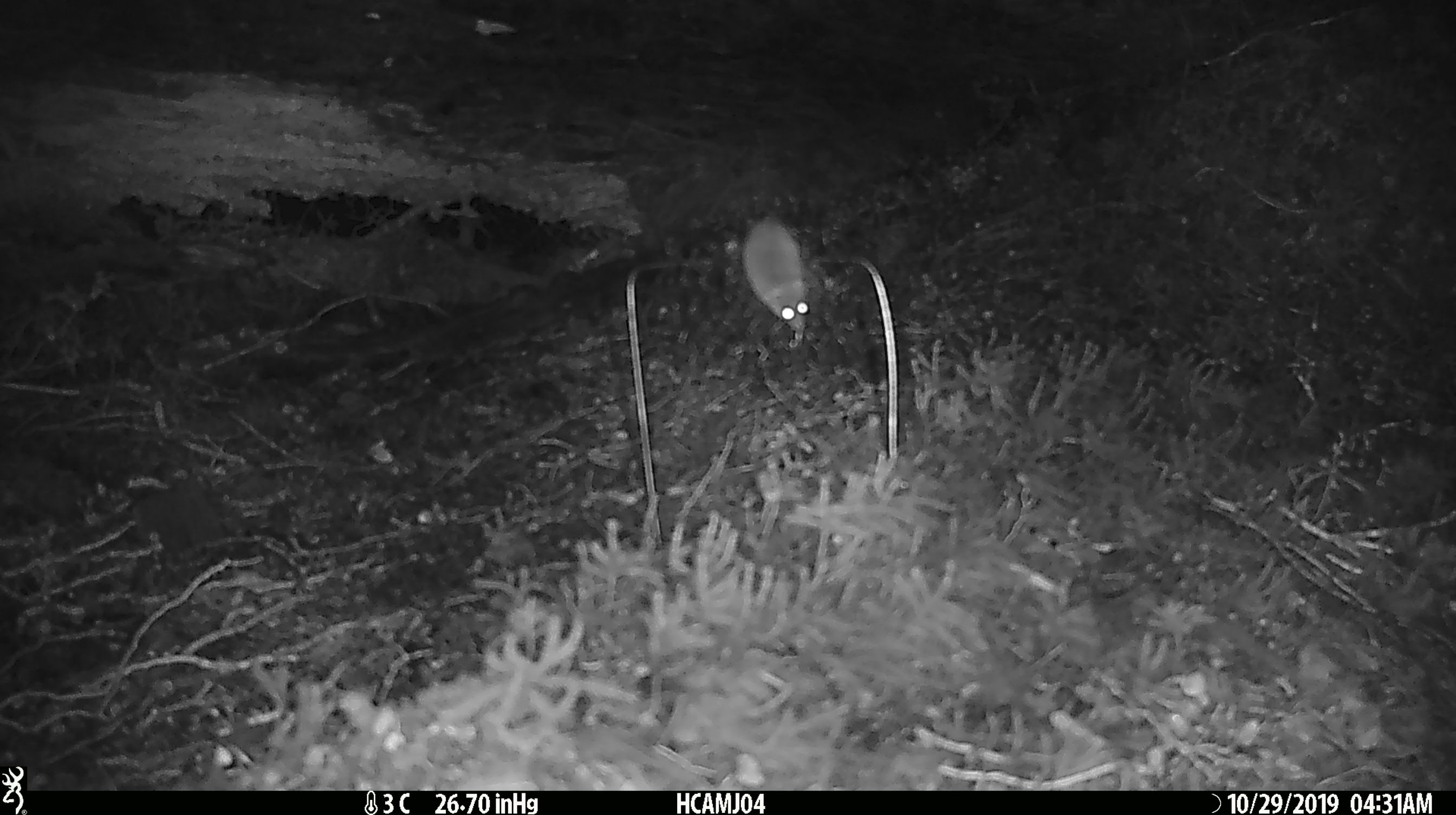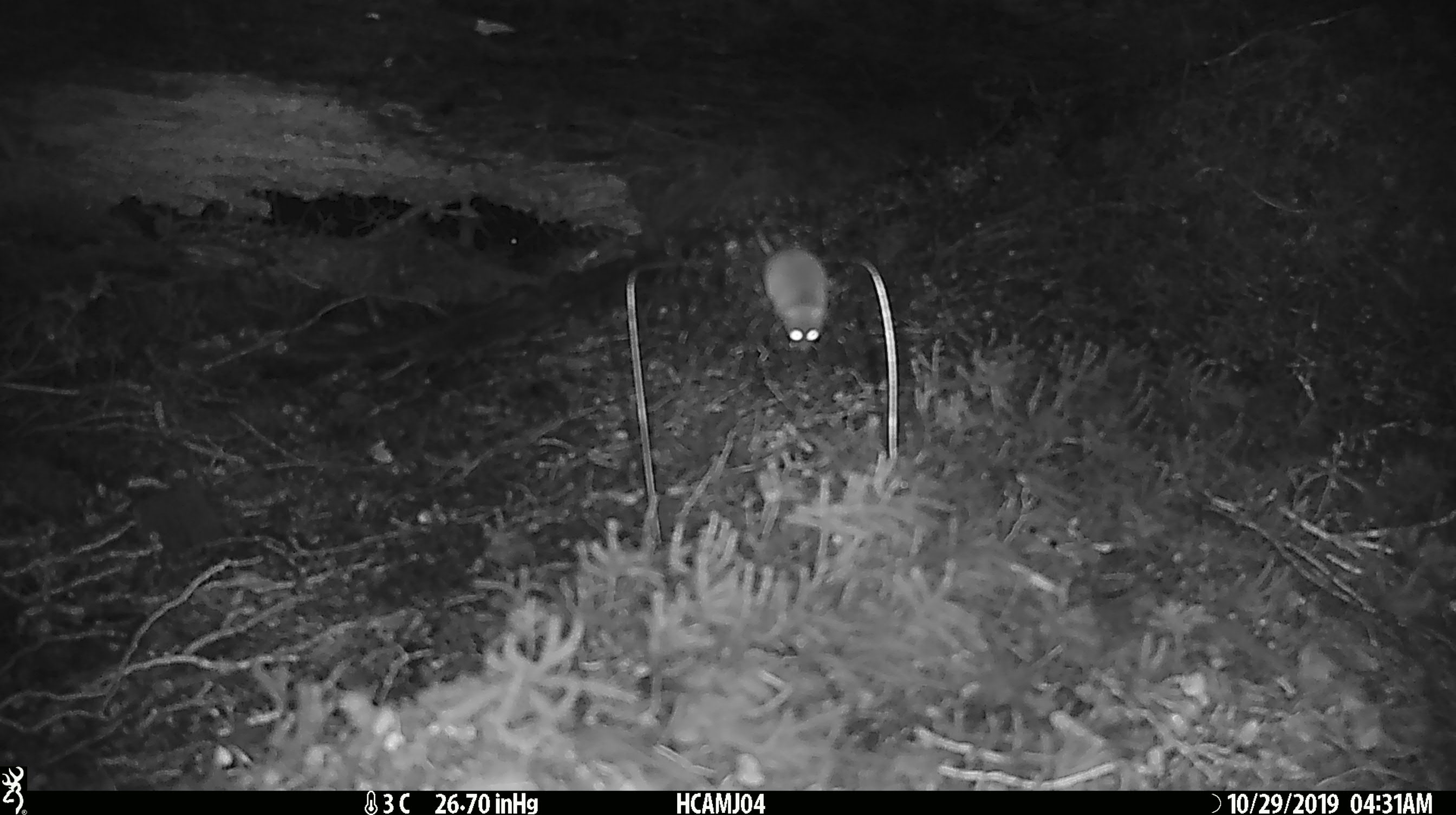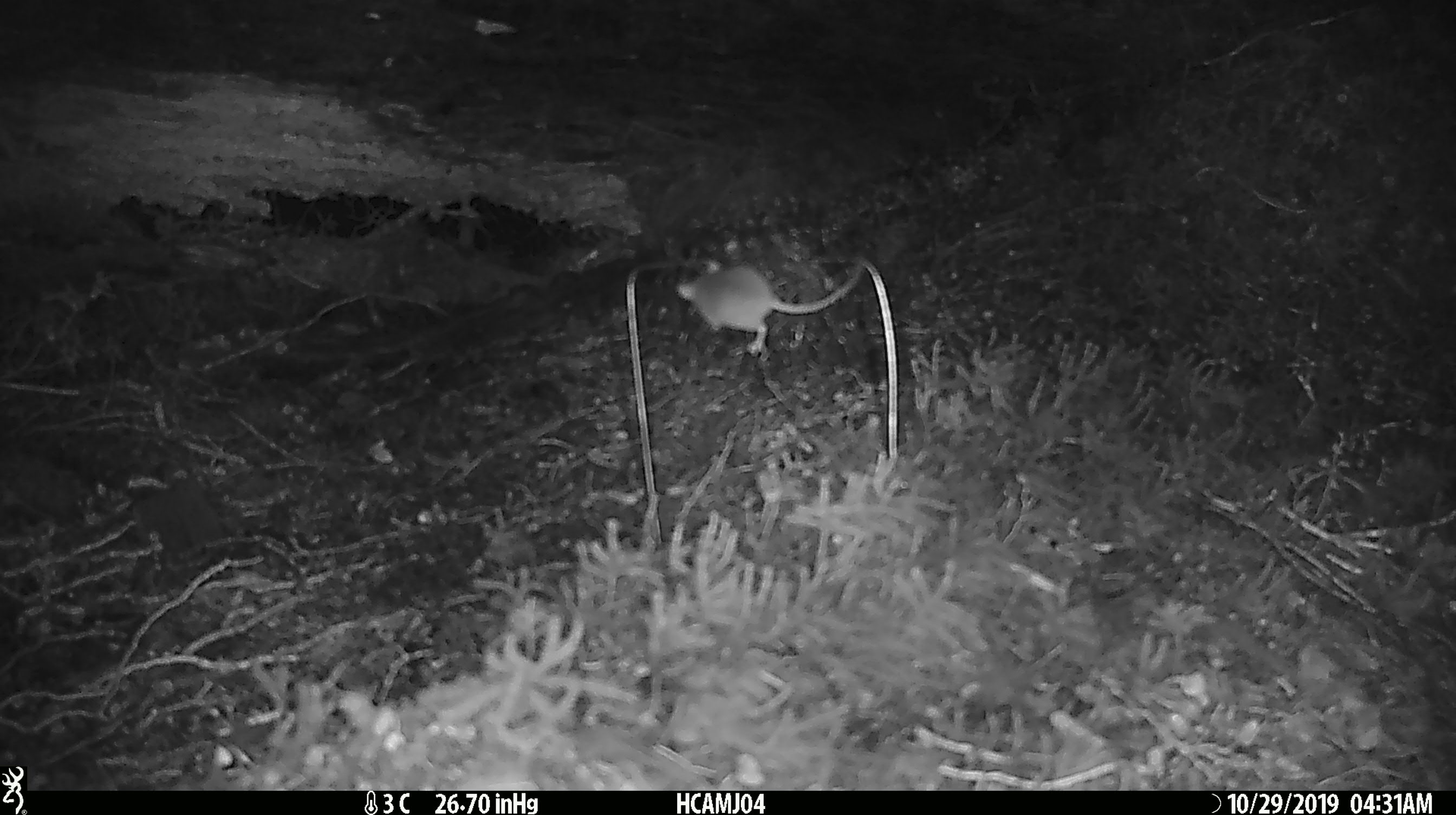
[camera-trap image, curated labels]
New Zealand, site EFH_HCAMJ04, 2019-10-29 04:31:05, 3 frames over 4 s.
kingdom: Animalia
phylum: Chordata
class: Mammalia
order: Rodentia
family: Muridae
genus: Mus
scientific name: Mus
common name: mouse